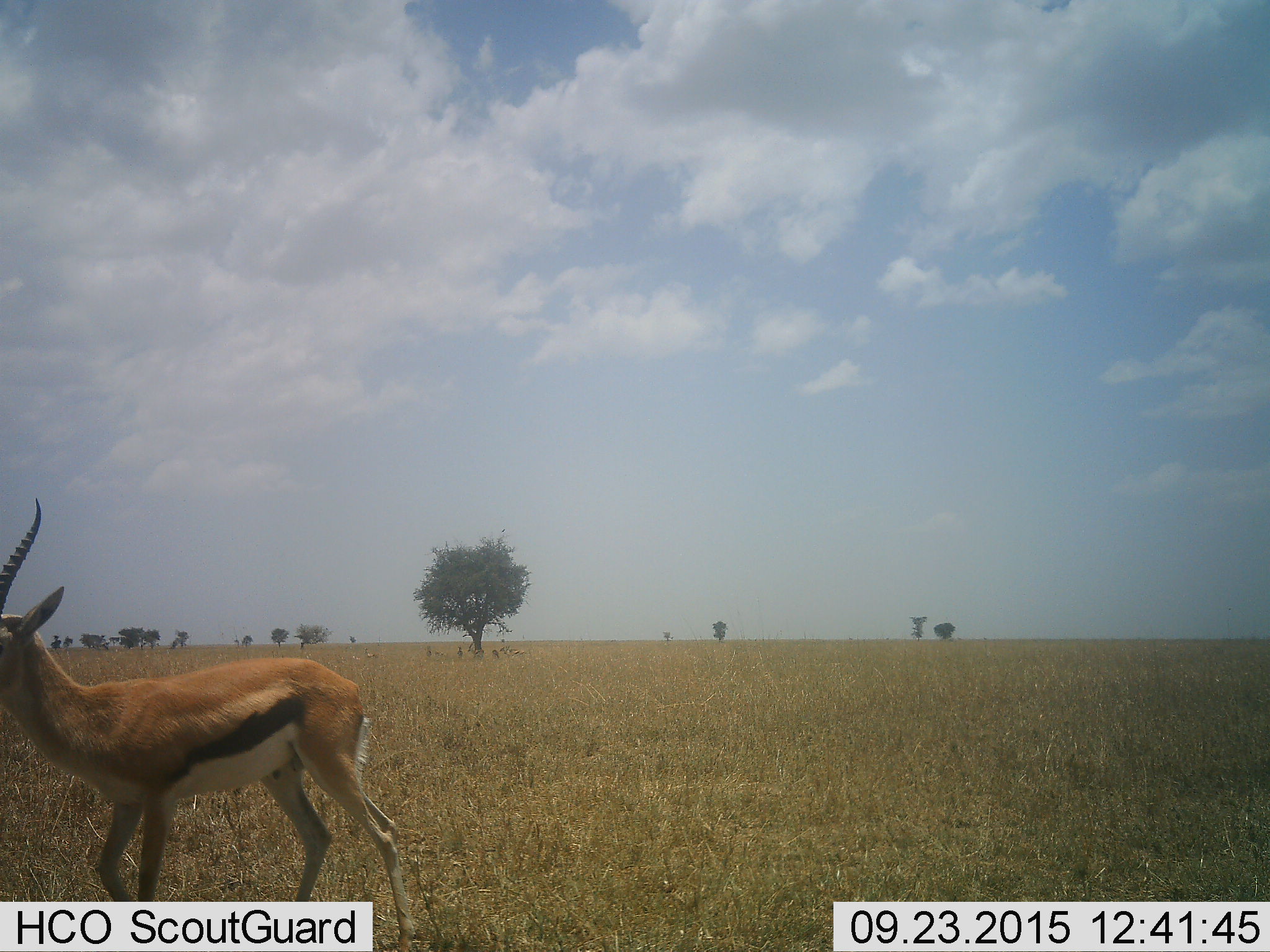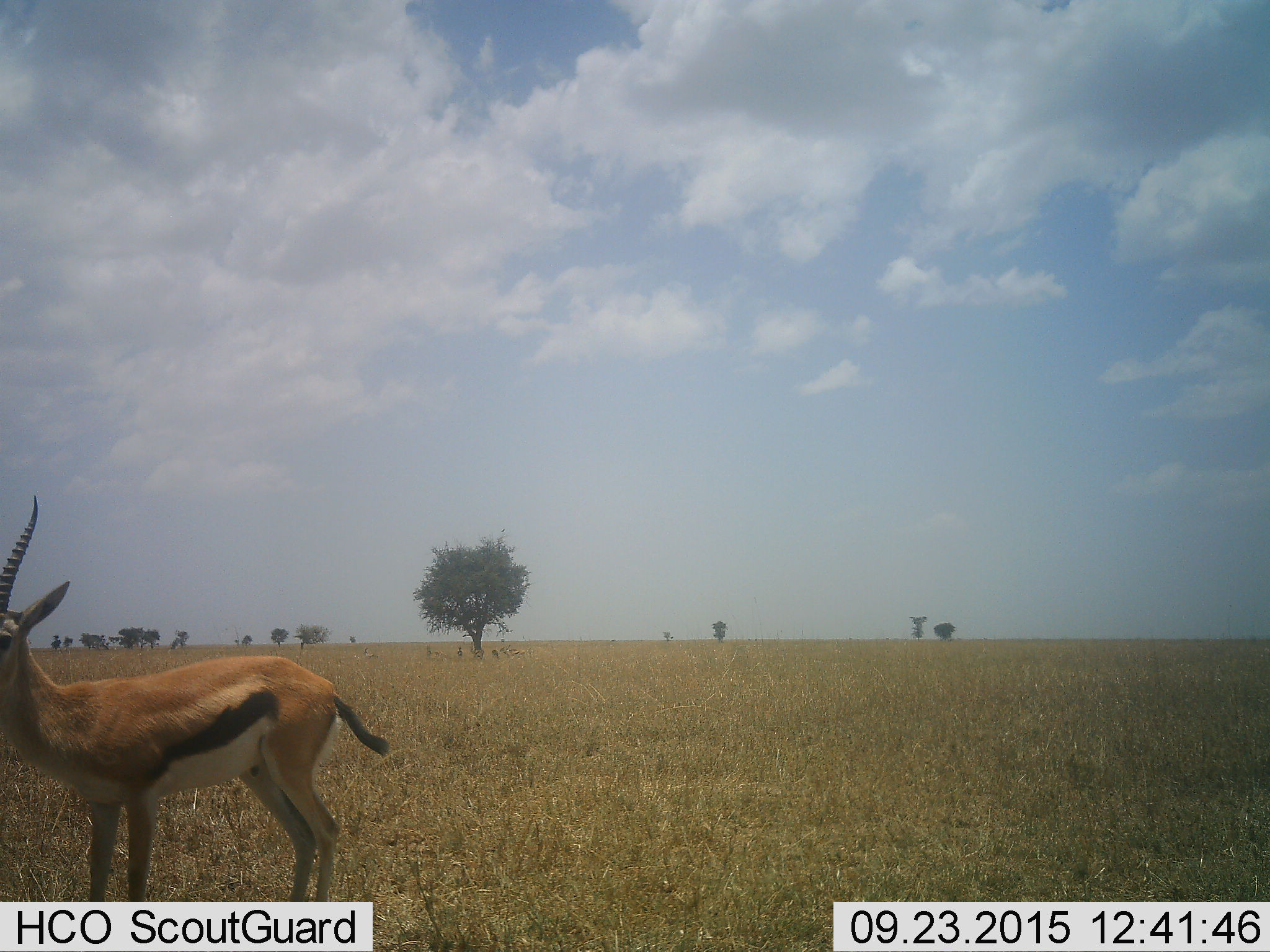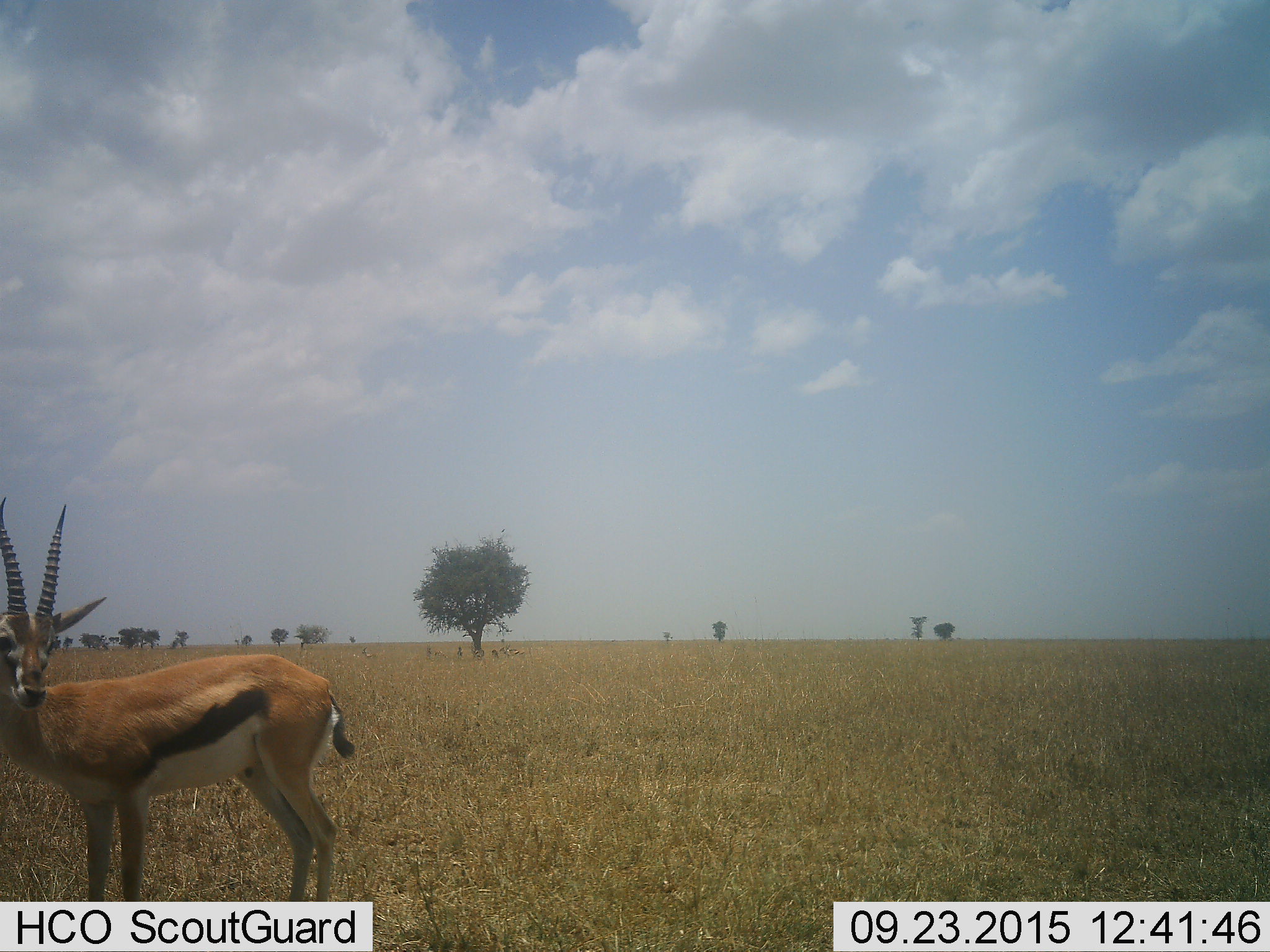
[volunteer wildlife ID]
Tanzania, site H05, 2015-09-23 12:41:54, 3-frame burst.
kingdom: Animalia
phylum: Chordata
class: Mammalia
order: Artiodactyla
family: Bovidae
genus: Eudorcas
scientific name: Eudorcas thomsonii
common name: thomson's gazelle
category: gazellethomsons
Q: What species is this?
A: Gazellethomsons (thomson's gazelle) (Eudorcas thomsonii).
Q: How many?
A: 1.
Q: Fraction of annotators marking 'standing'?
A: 62%.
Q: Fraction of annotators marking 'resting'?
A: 12%.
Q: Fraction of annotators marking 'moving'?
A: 62%.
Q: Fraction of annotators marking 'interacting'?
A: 0%.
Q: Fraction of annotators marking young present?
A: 0%.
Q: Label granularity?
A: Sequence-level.